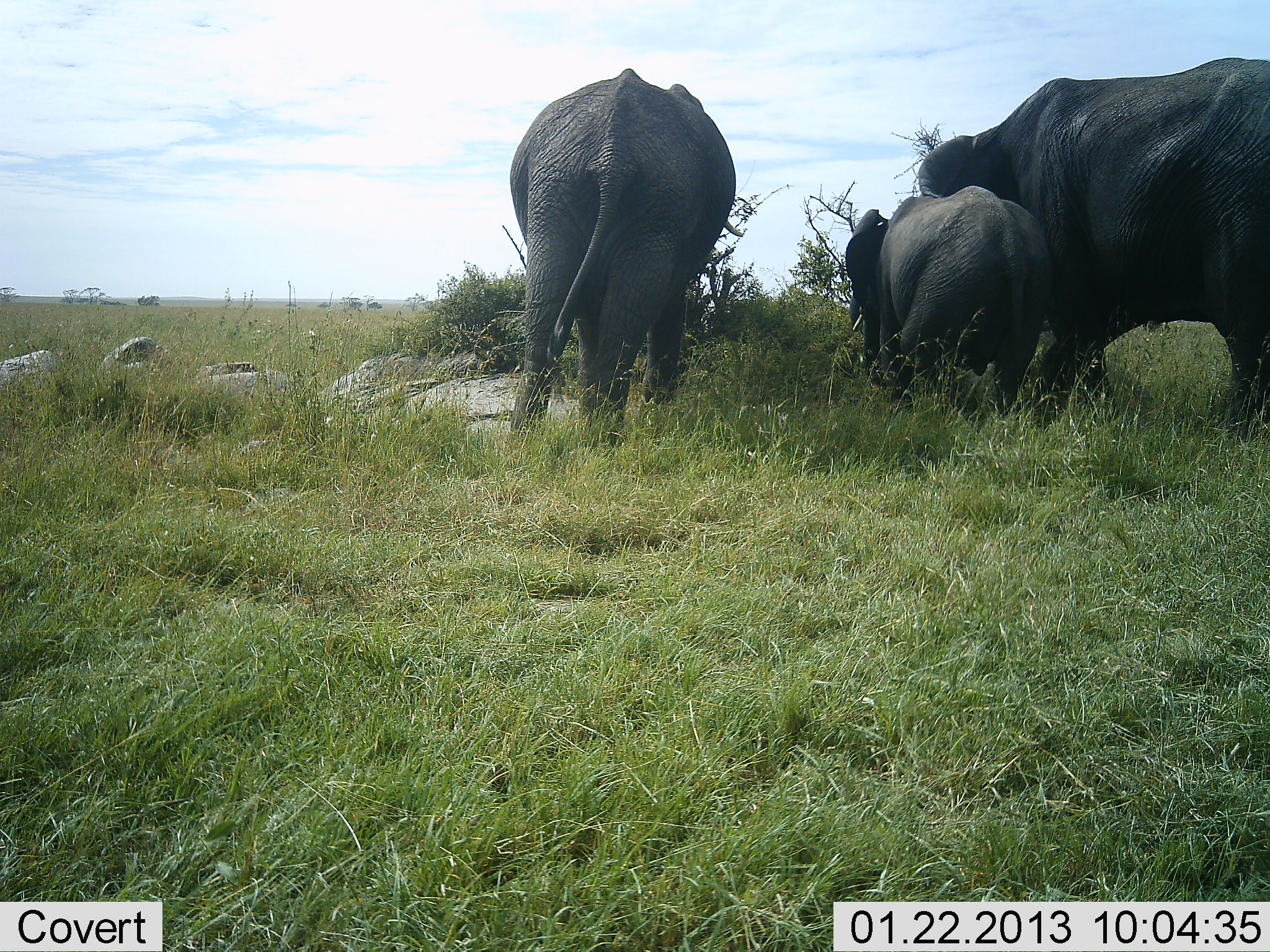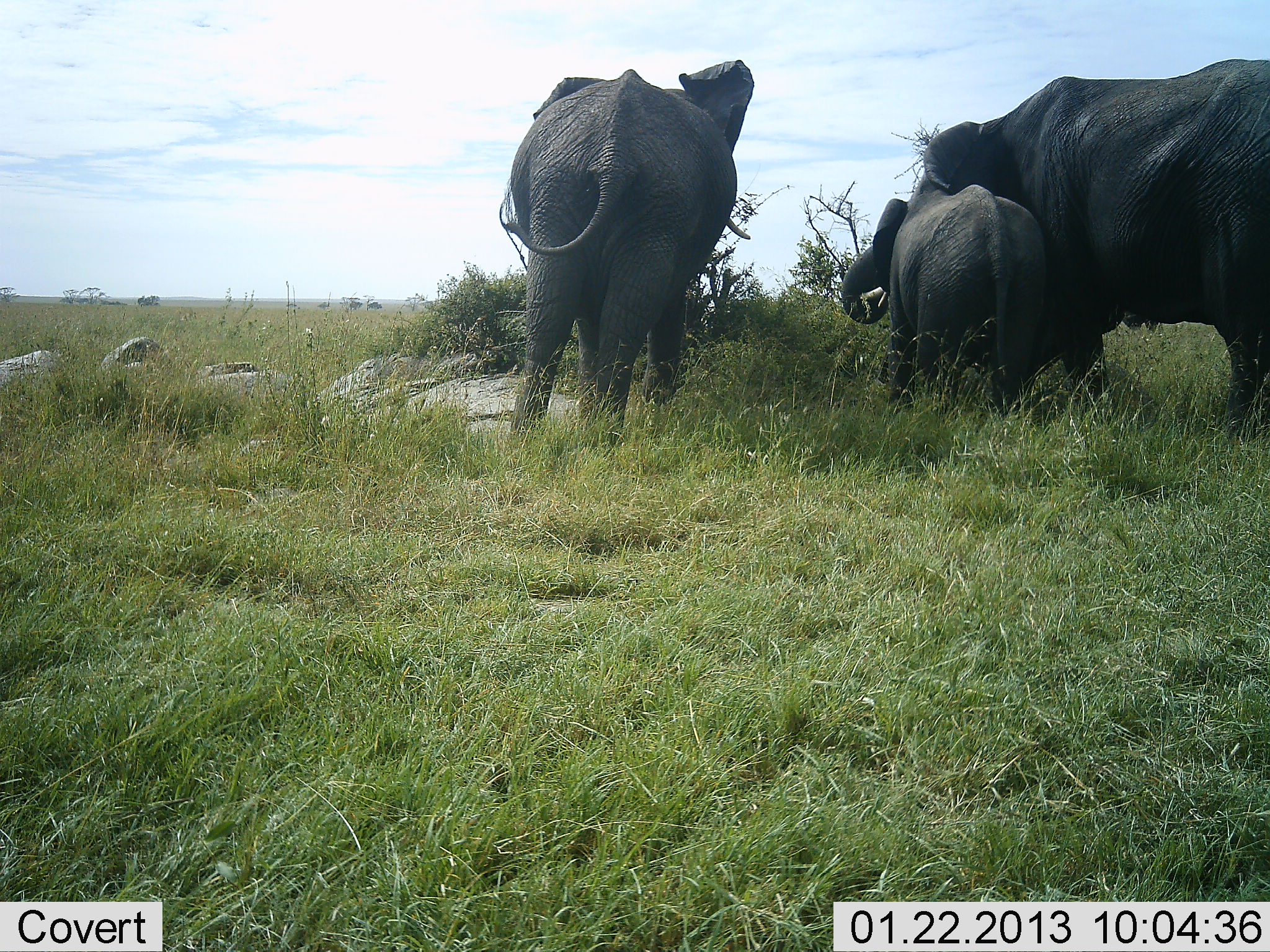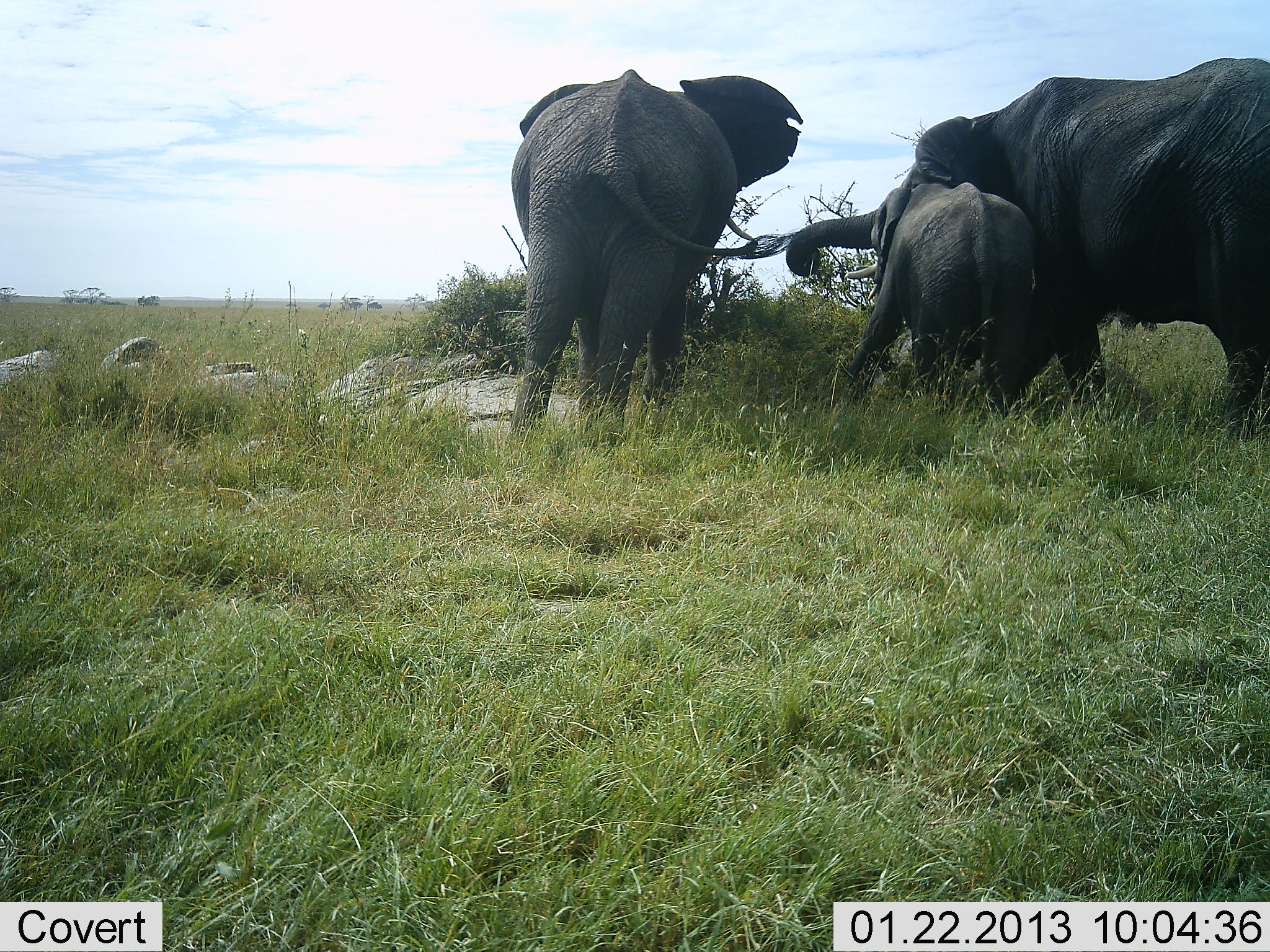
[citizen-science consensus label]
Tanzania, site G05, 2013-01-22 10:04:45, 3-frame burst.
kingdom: Animalia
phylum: Chordata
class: Mammalia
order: Proboscidea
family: Elephantidae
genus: Loxodonta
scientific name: Loxodonta africana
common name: african bush elephant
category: elephant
Elephant (african bush elephant) (Loxodonta africana), count 3. Behavior (volunteer vote fractions): standing 53%, resting 0%, moving 6%, interacting 18%. Young present (vote fraction): 76%. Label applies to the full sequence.